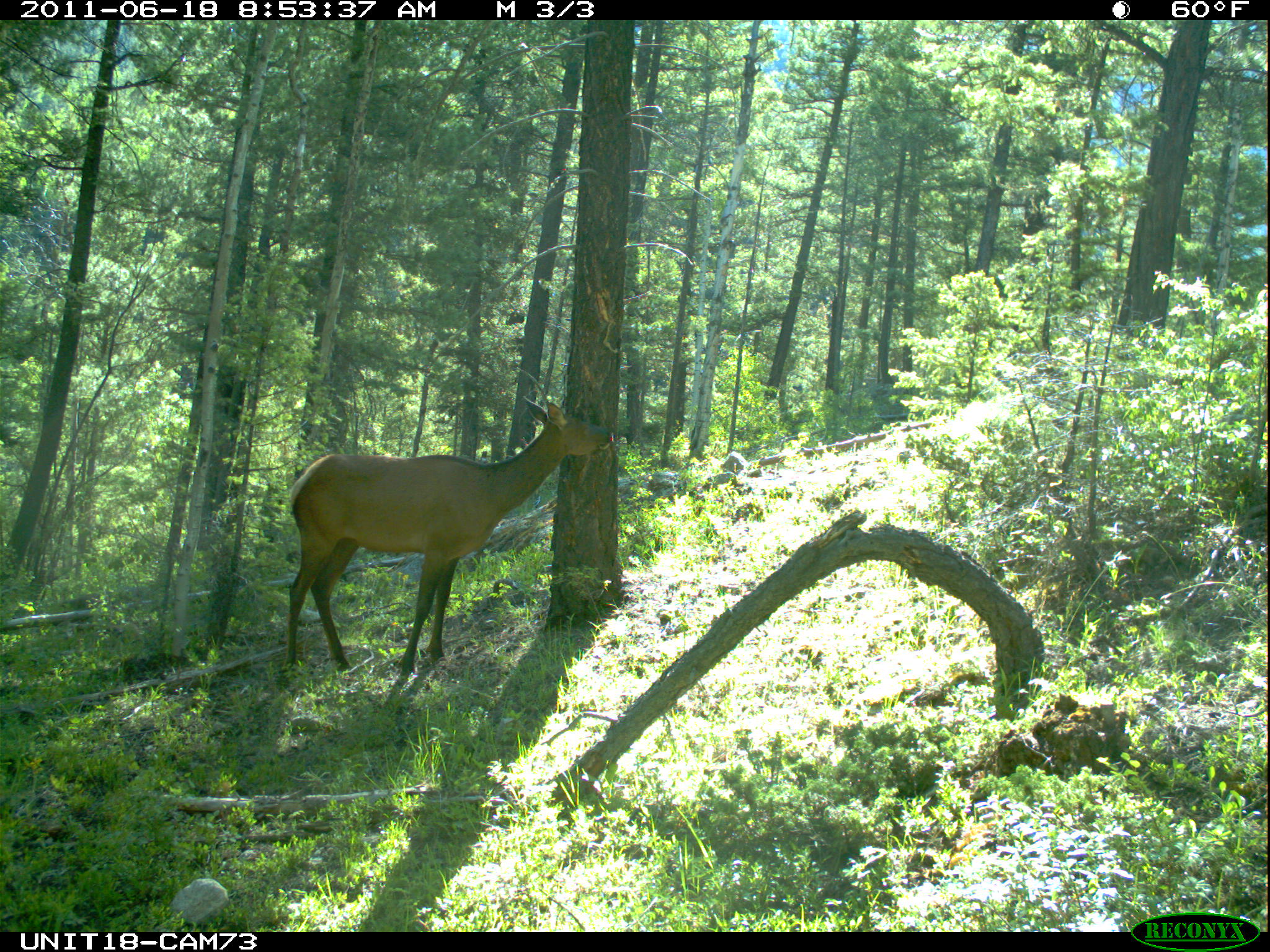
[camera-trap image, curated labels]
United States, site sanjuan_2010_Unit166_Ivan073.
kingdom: Animalia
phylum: Chordata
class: Mammalia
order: Artiodactyla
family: Cervidae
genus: Cervus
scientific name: Cervus elaphus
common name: red deer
Cervus elaphus (red deer).